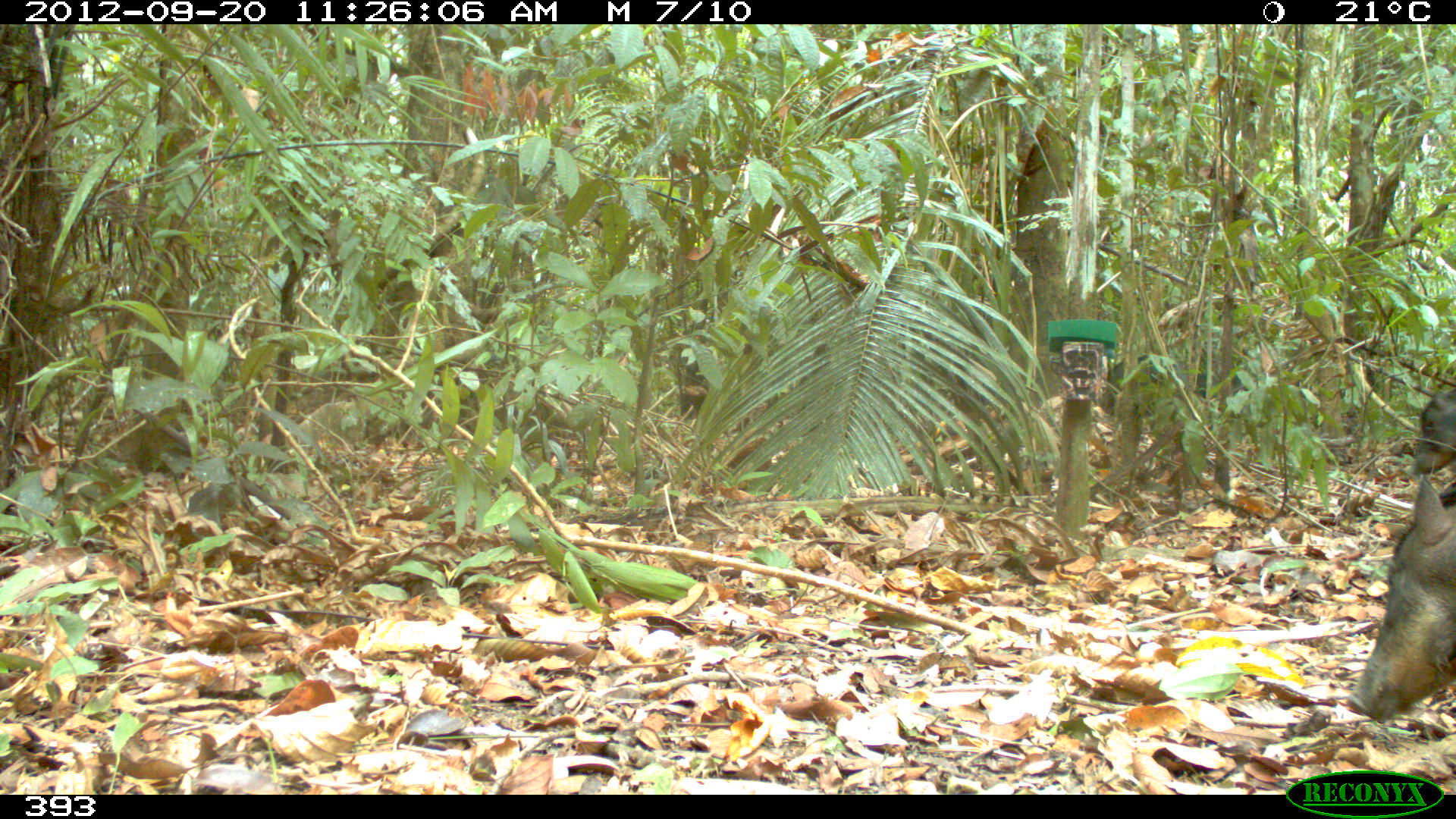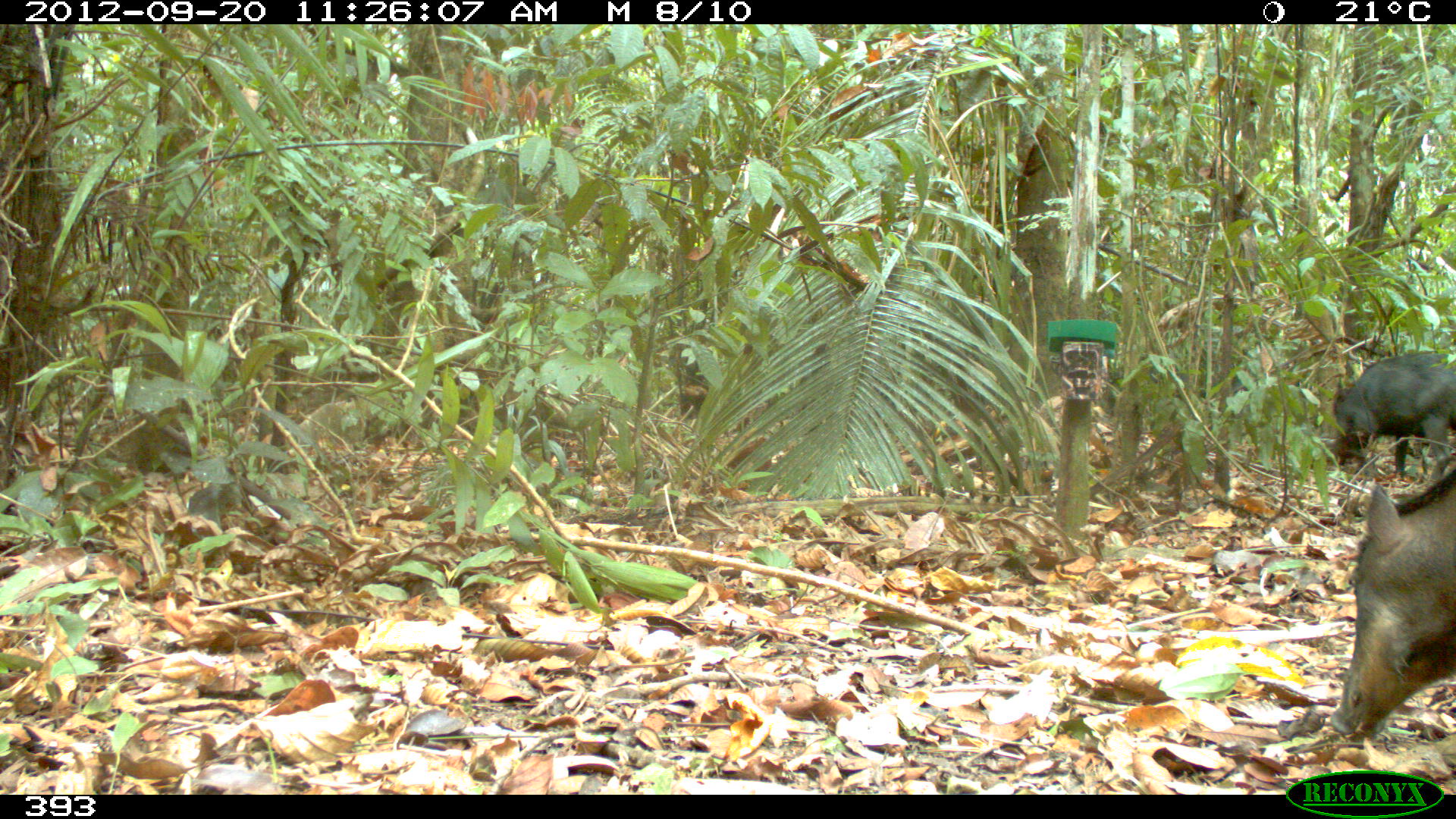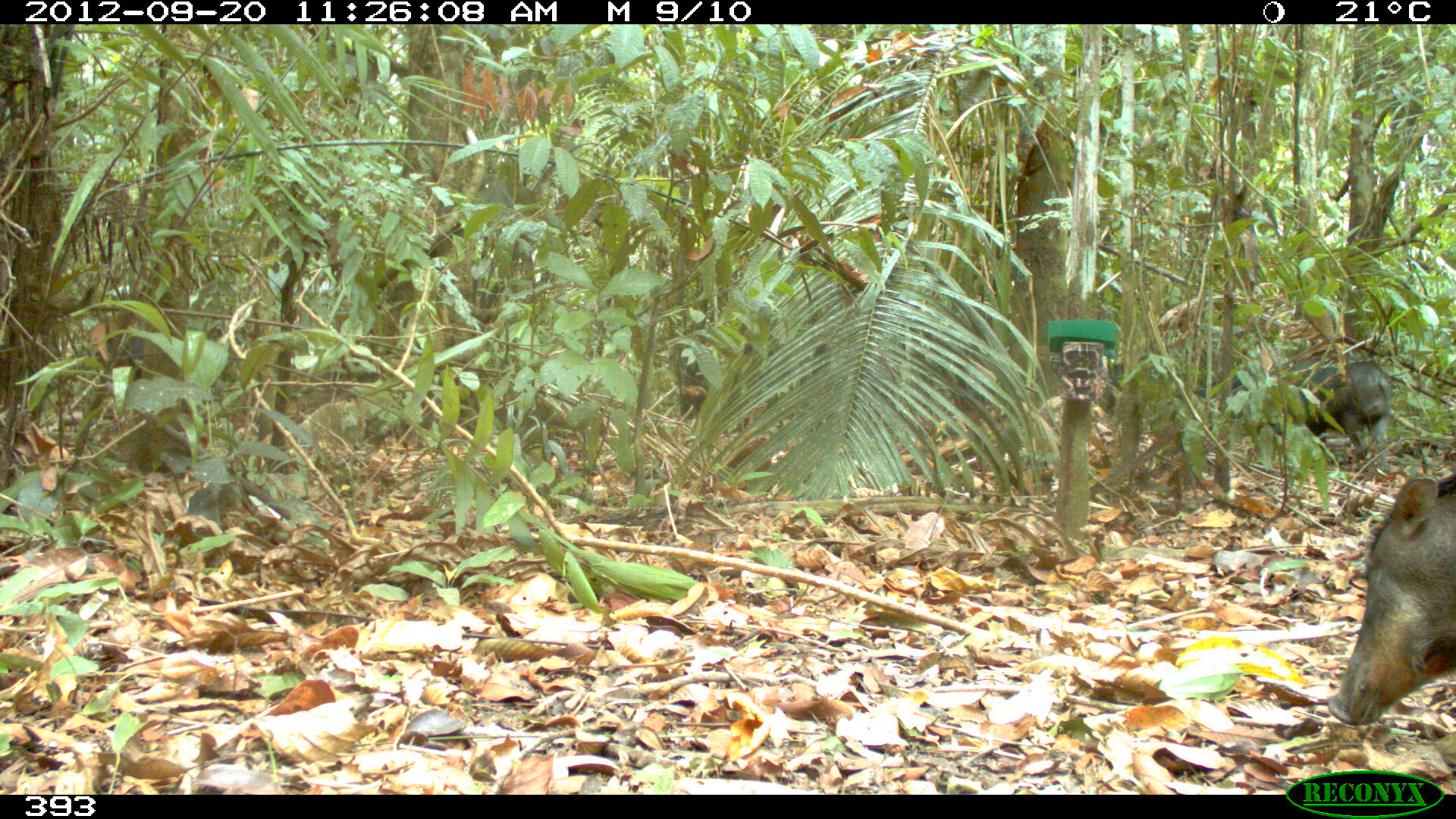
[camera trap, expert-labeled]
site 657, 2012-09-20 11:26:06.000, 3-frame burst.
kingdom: Animalia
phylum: Chordata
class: Mammalia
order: Artiodactyla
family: Tayassuidae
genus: Tayassu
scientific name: Tayassu pecari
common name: white-lipped peccary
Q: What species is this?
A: Tayassu pecari (white-lipped peccary).